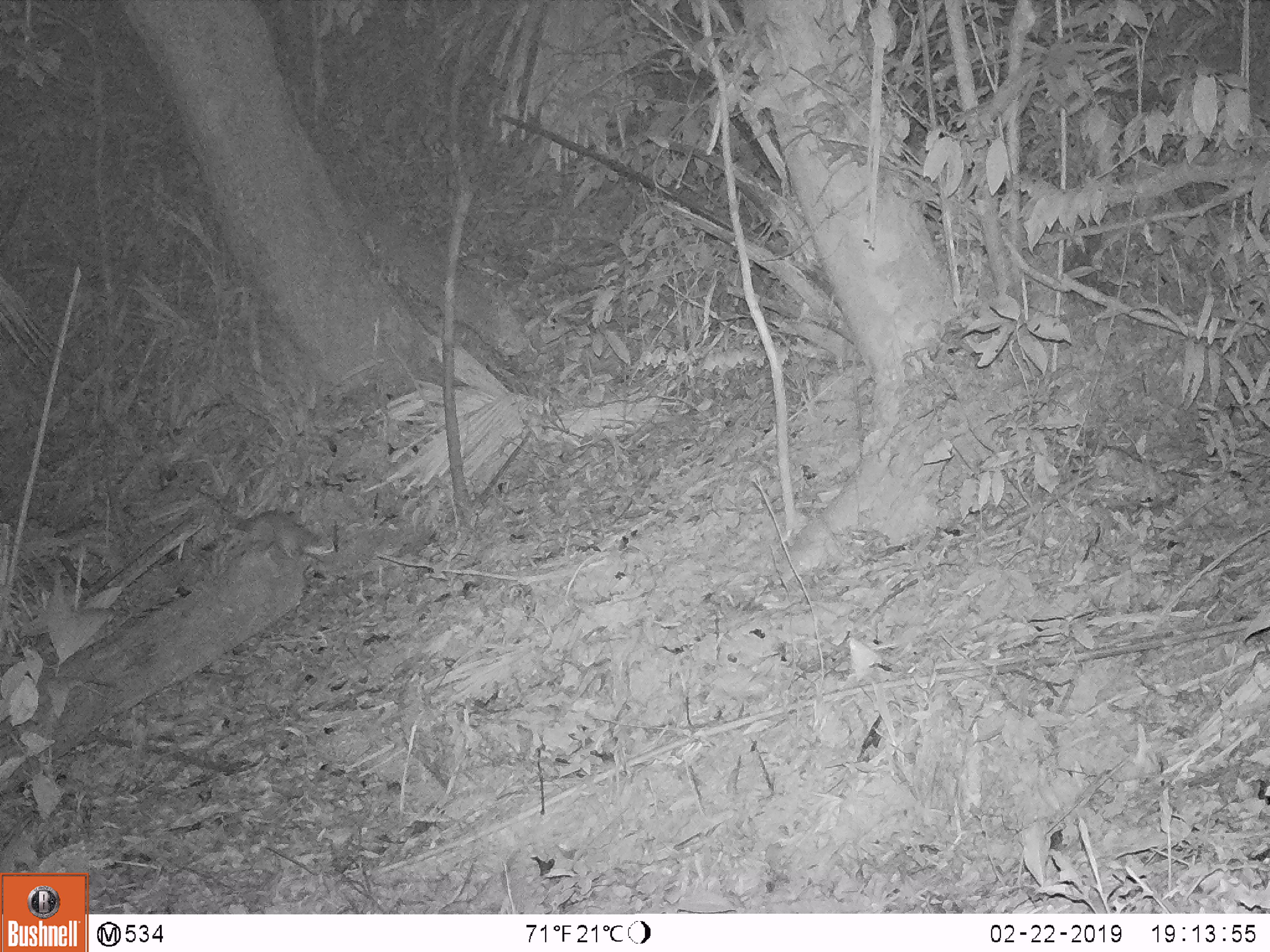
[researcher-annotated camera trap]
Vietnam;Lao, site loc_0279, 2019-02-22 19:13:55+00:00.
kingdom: Animalia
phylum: Chordata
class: Mammalia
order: Carnivora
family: Mustelidae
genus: Melogale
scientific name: Melogale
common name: ferret badger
Ferret badger (Melogale). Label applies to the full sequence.